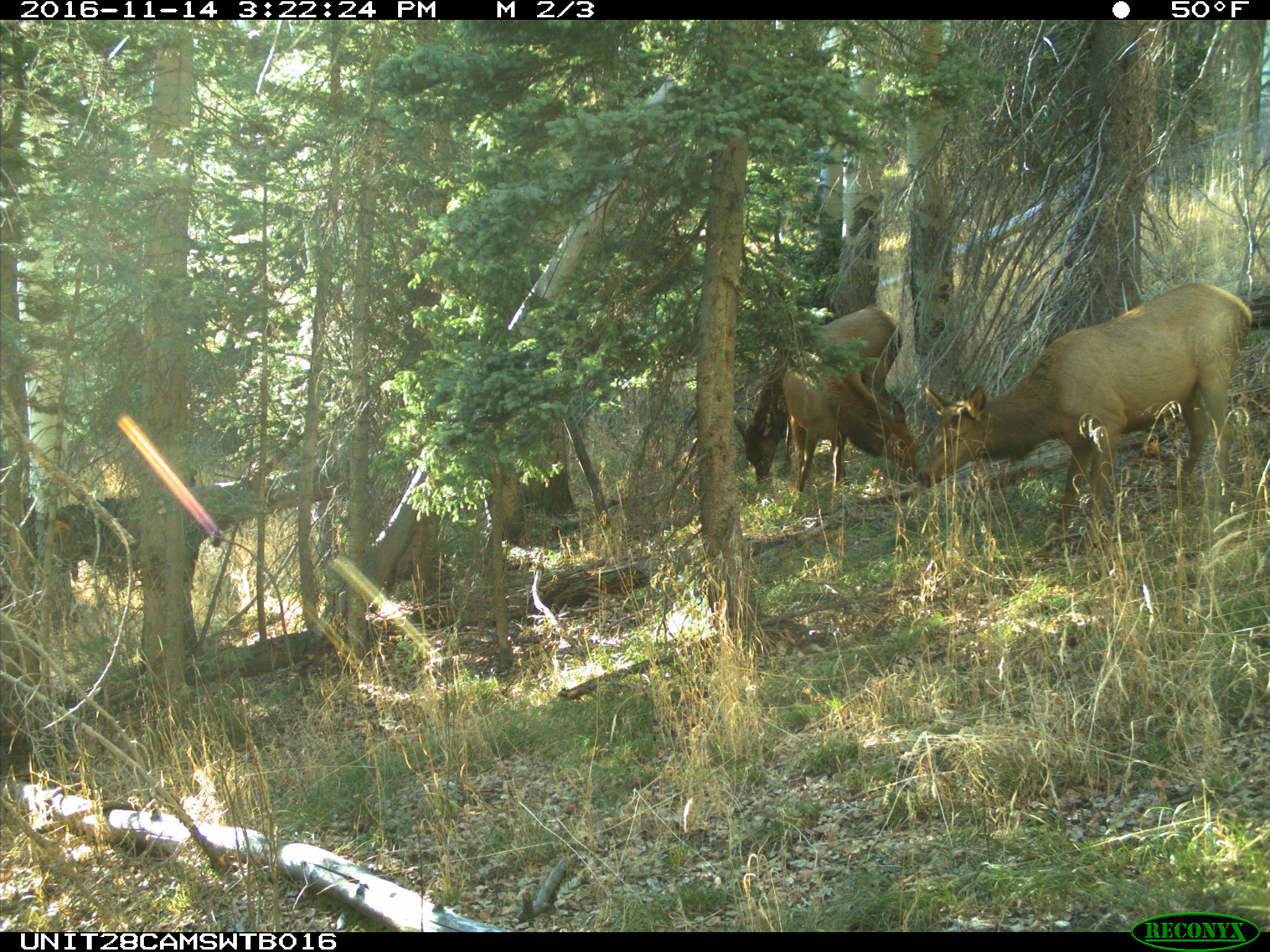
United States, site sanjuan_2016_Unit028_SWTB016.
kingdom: Animalia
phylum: Chordata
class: Mammalia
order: Artiodactyla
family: Cervidae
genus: Cervus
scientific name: Cervus elaphus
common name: red deer